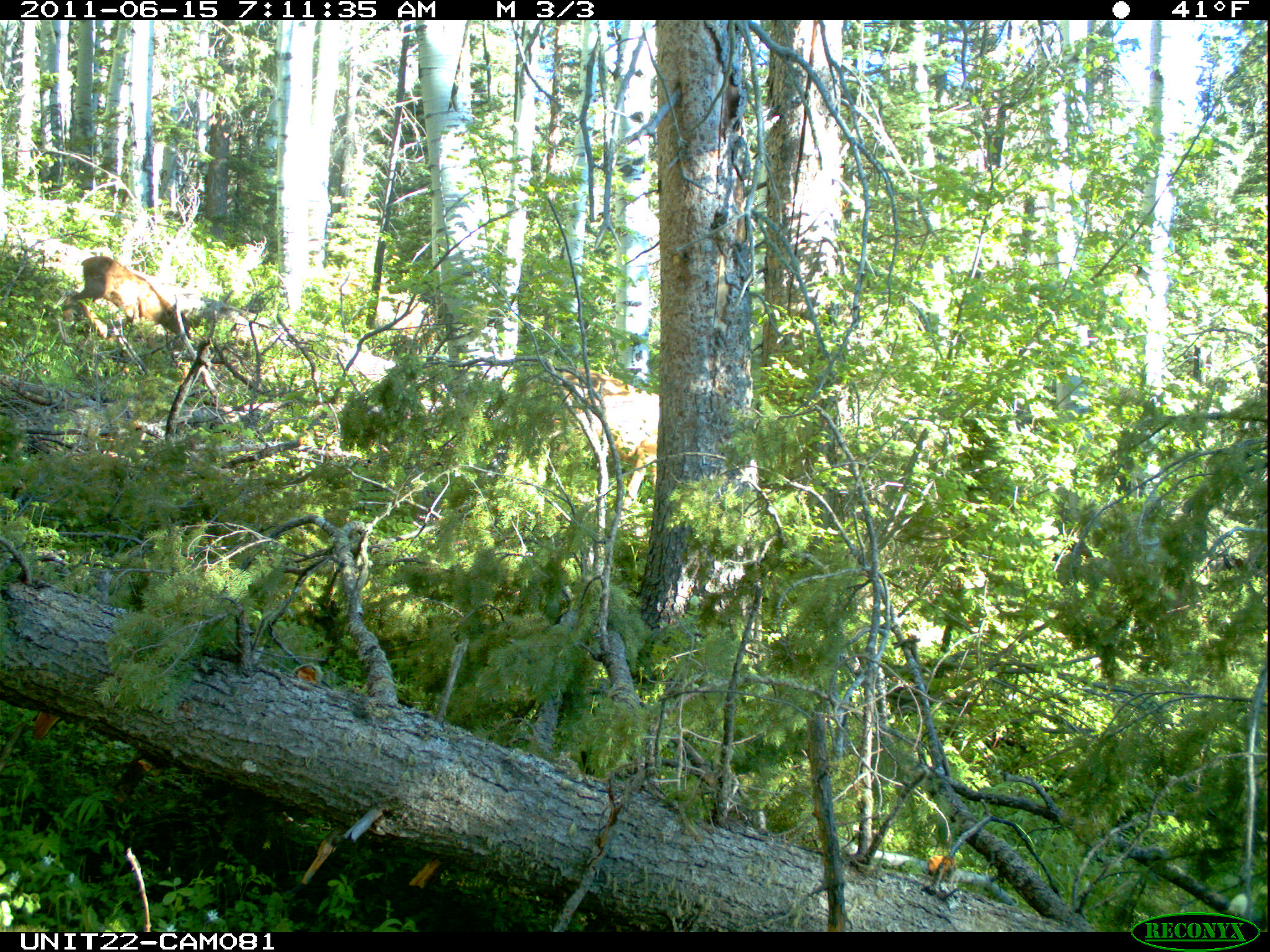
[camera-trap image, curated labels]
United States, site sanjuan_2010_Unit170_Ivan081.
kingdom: Animalia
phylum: Chordata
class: Mammalia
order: Artiodactyla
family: Cervidae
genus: Cervus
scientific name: Cervus elaphus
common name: red deer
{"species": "Cervus elaphus (red deer)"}